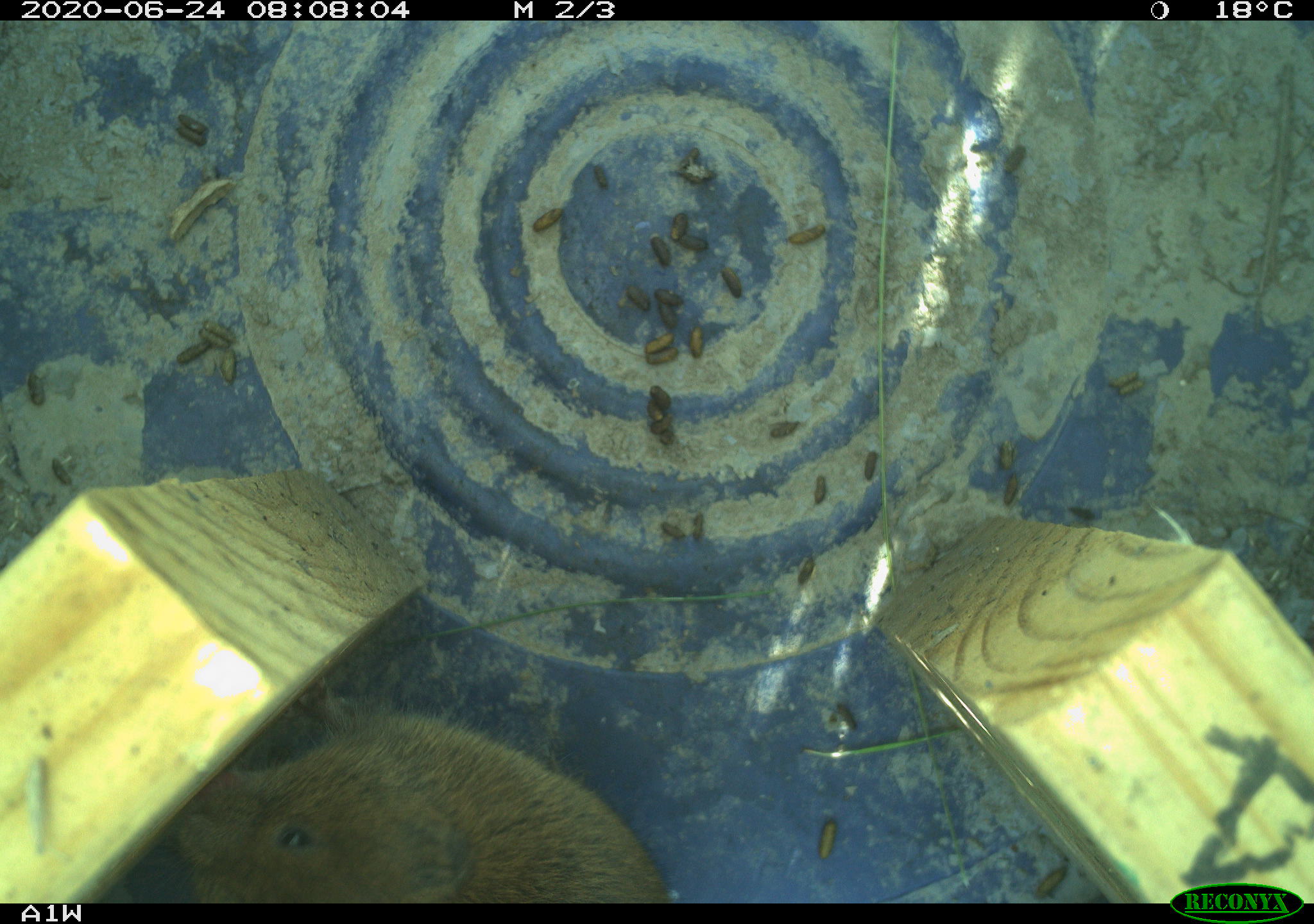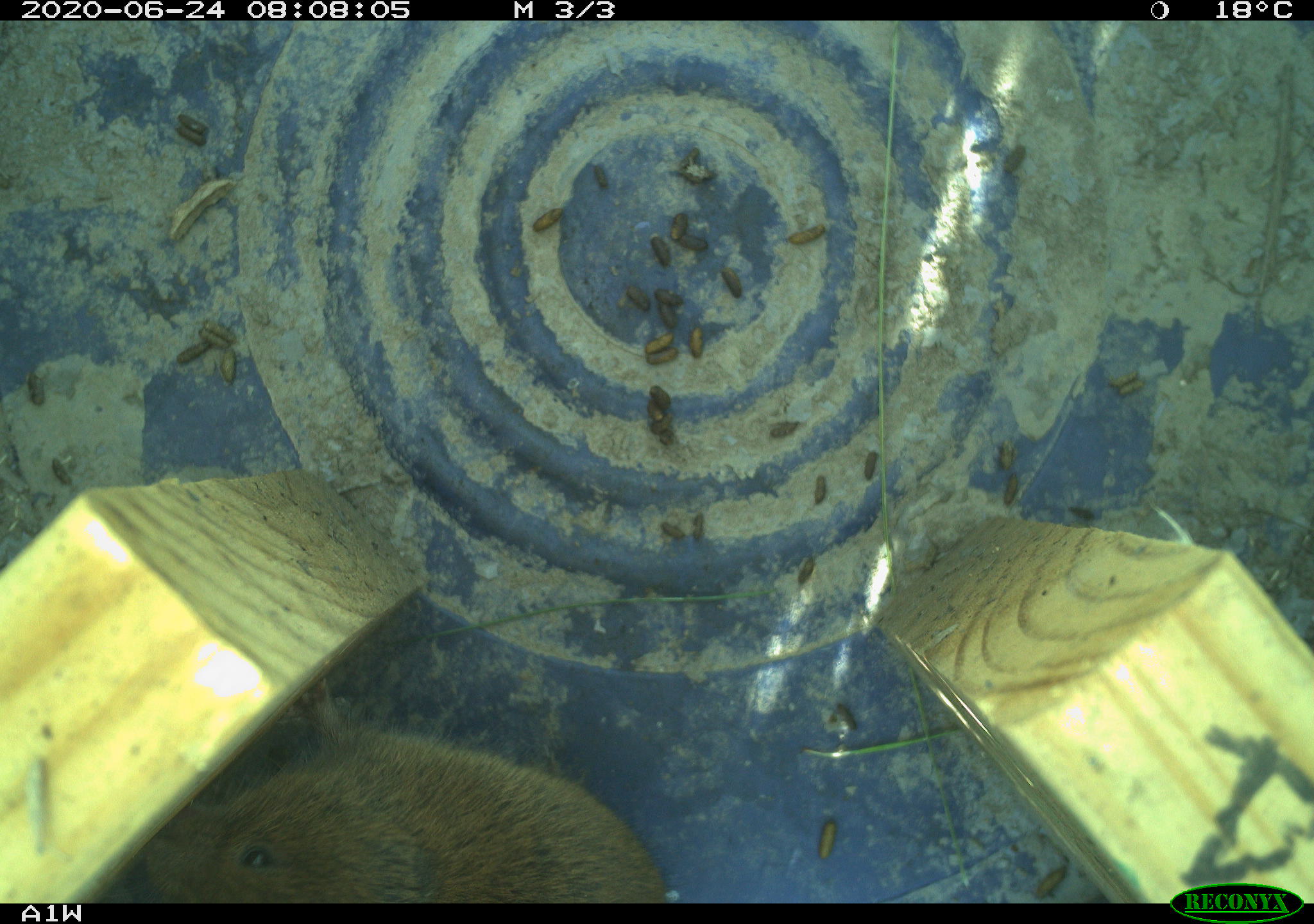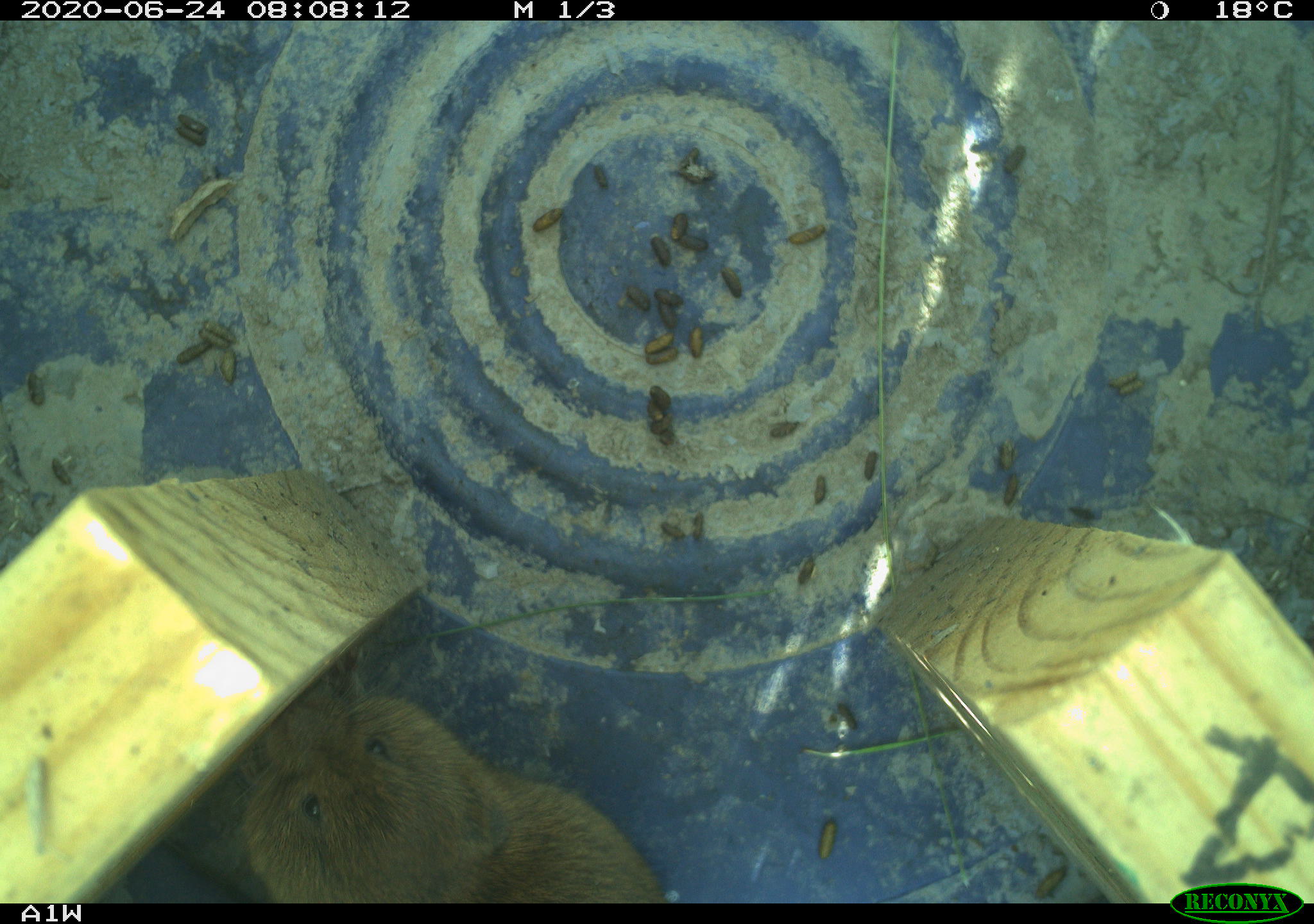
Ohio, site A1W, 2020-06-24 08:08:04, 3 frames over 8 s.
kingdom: Animalia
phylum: Chordata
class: Mammalia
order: Rodentia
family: Cricetidae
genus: Microtus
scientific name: Microtus pennsylvanicus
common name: meadow vole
Meadow vole (Microtus pennsylvanicus).